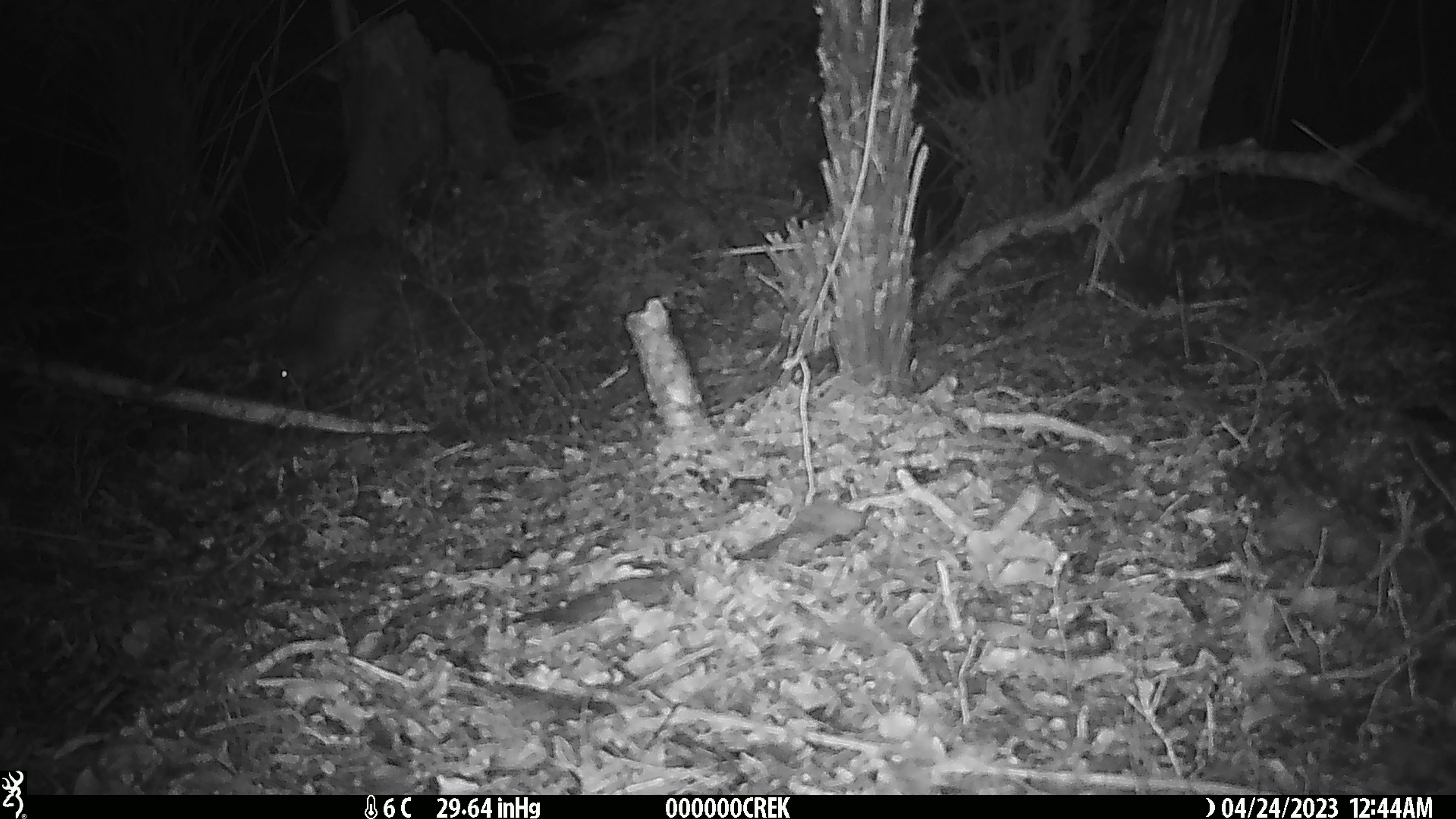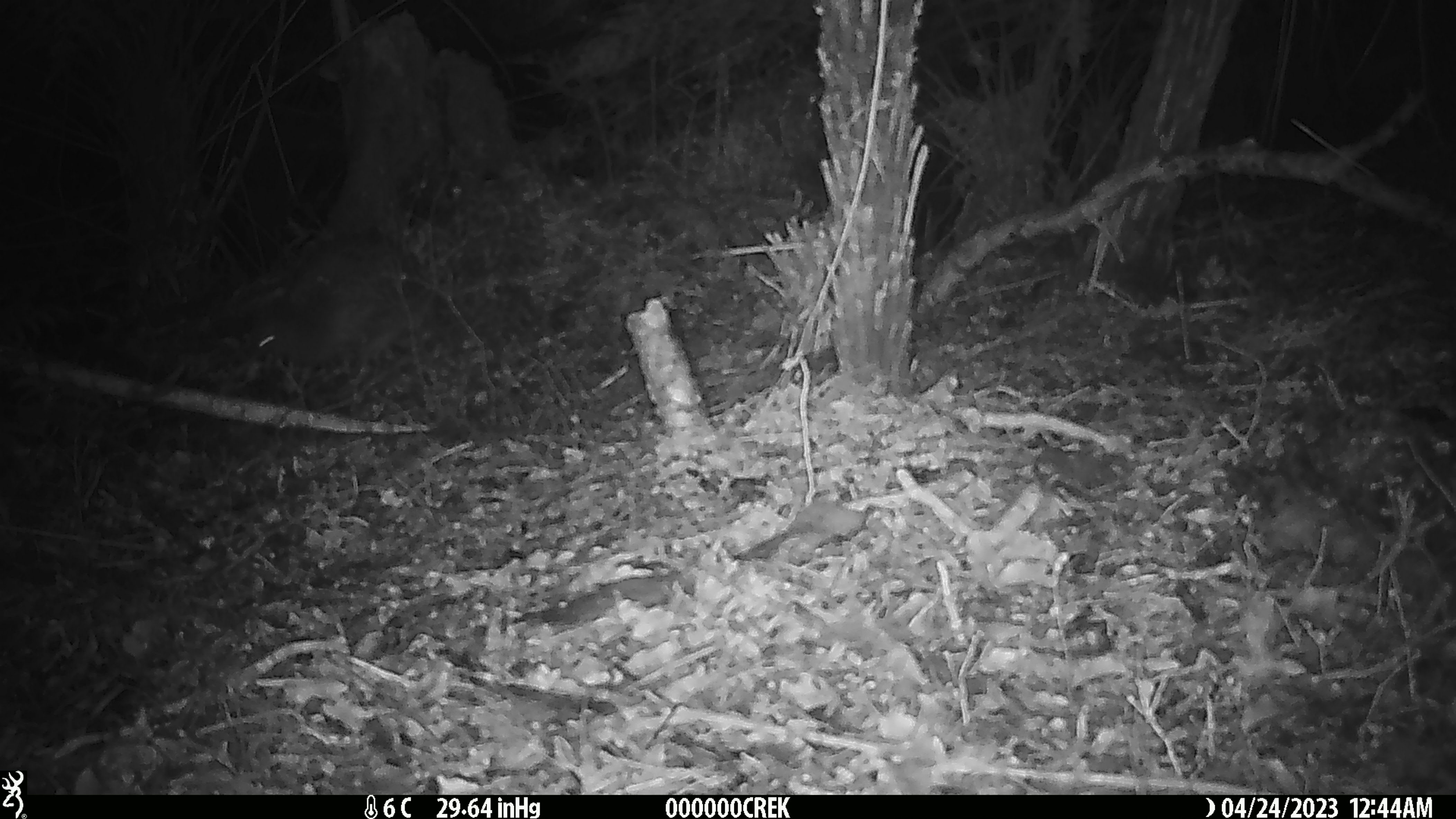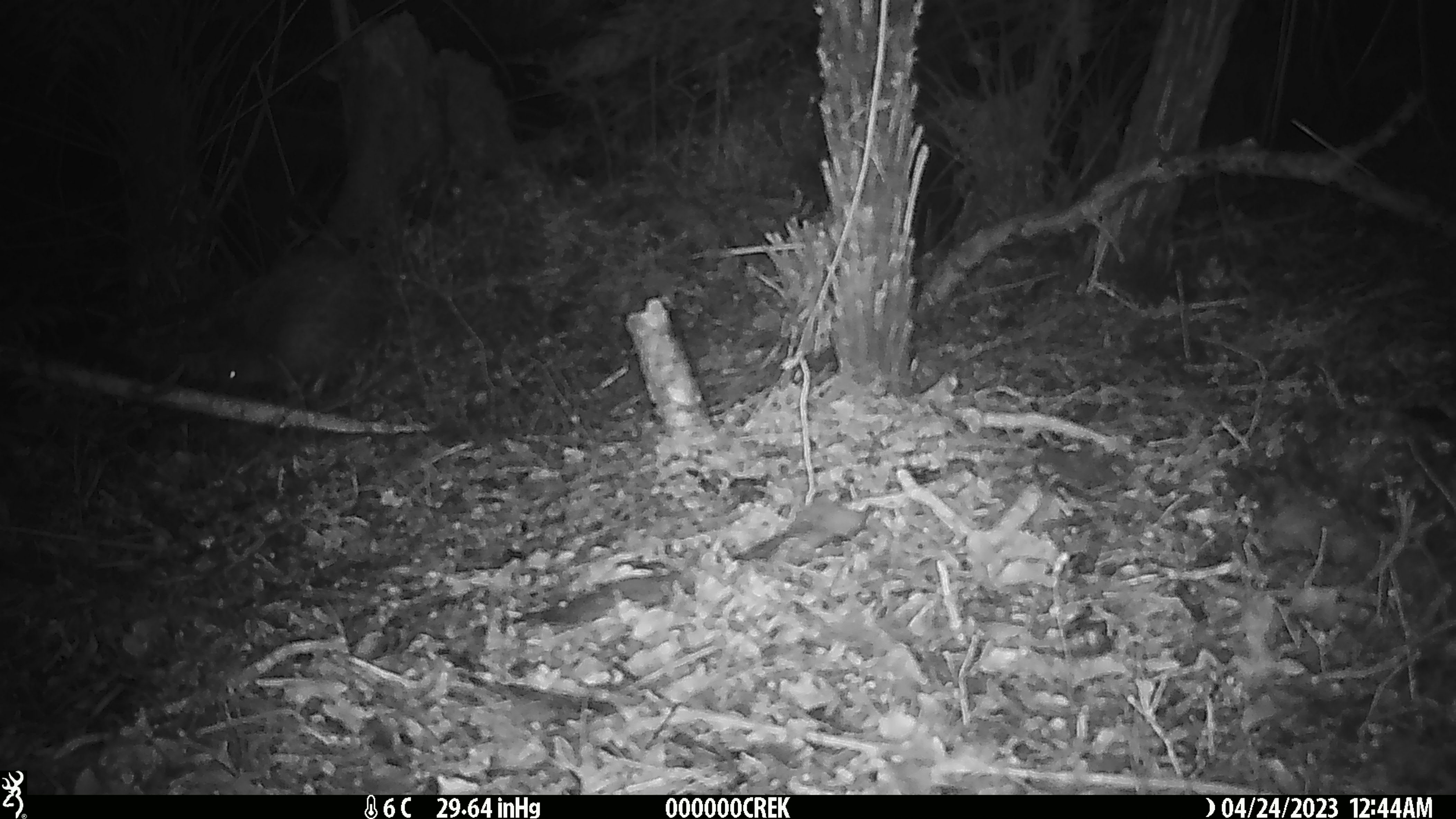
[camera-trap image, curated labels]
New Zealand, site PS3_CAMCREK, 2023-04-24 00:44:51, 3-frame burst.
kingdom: Animalia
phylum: Chordata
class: Aves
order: Apterygiformes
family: Apterygidae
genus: Apteryx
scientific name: Apteryx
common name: kiwi